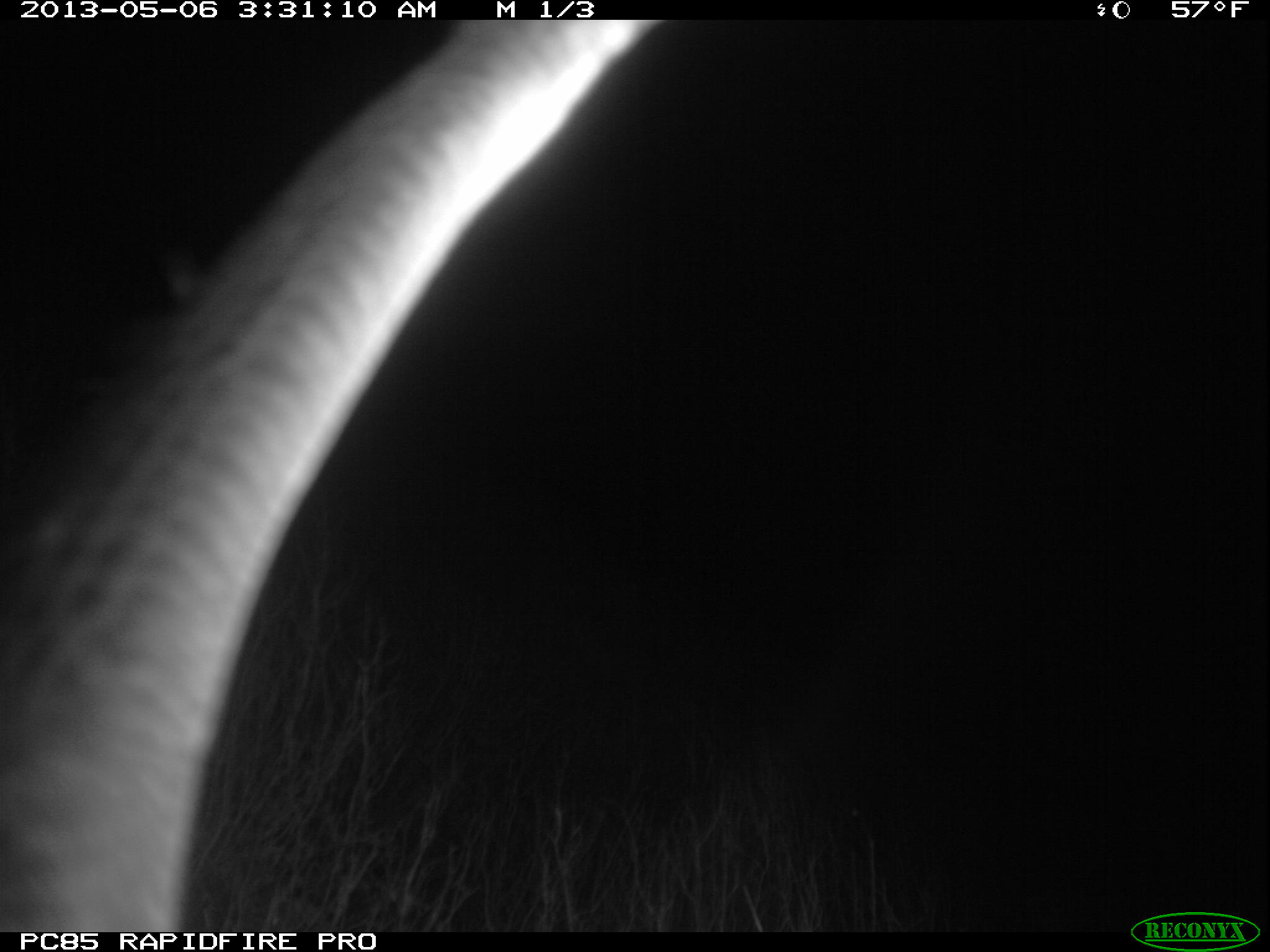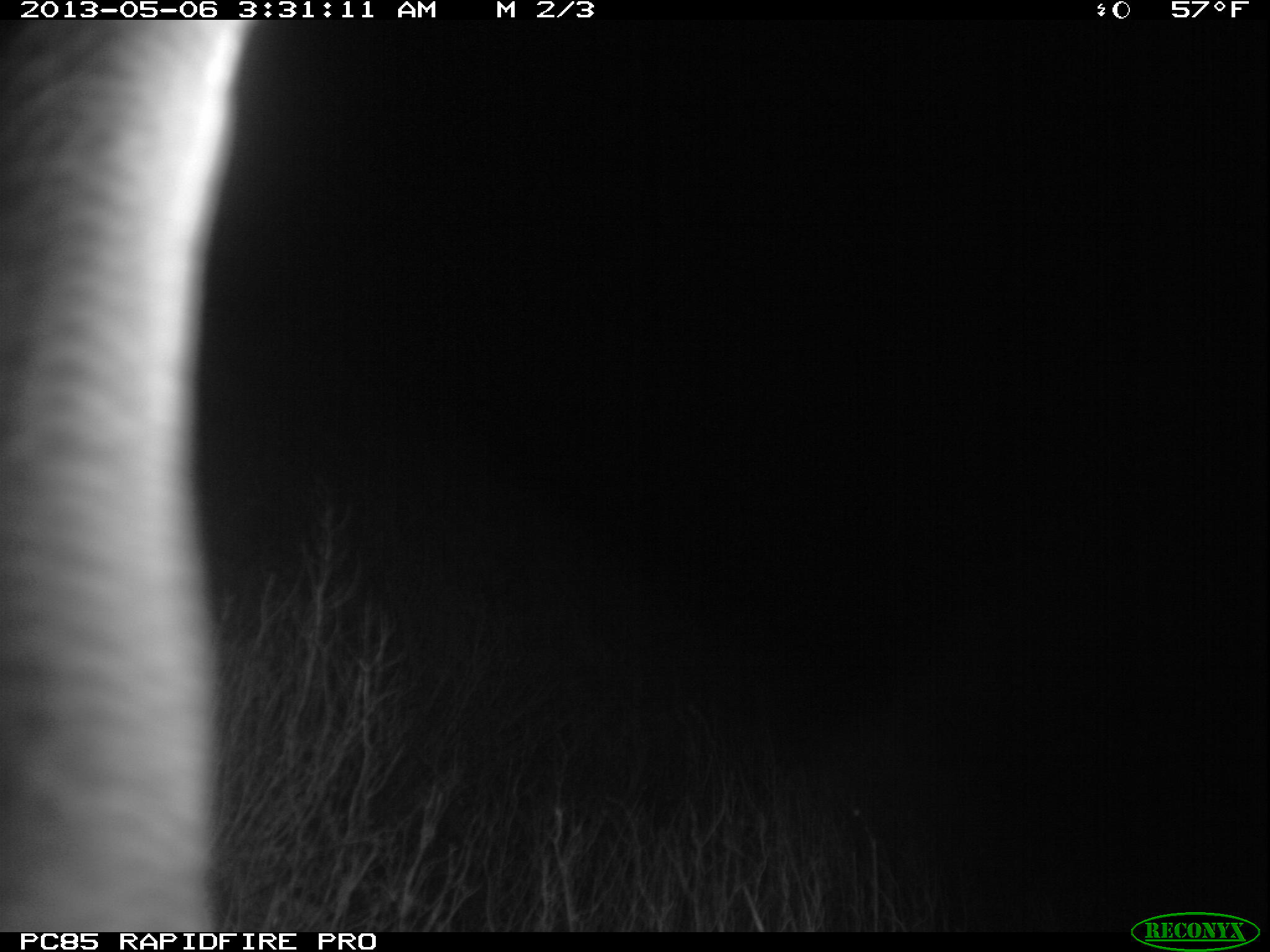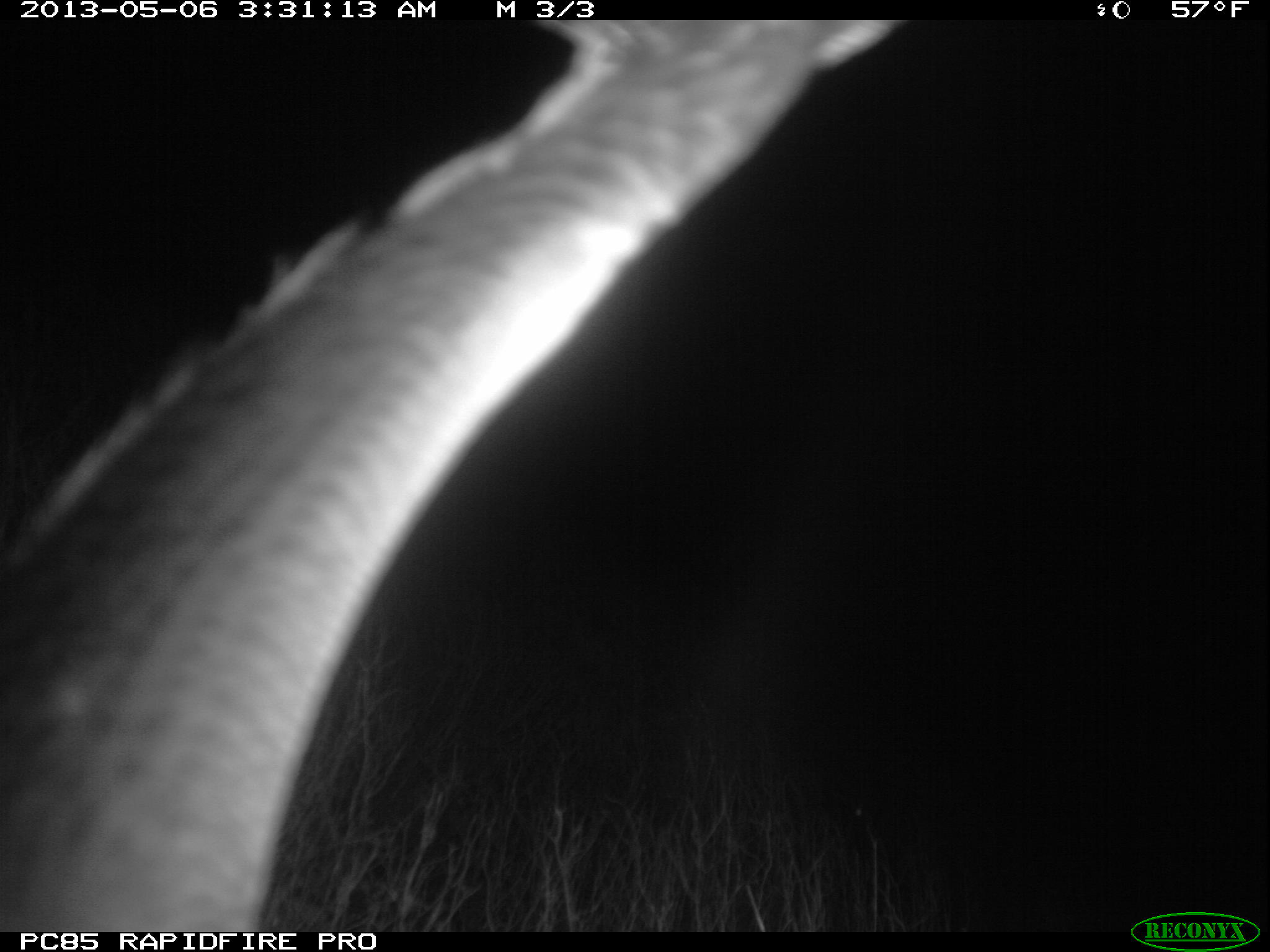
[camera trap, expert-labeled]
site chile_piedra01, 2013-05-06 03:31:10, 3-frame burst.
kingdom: Animalia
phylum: Chordata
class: Aves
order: Procellariiformes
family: Procellariidae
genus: Calonectris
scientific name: Calonectris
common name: shearwater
Shearwater (Calonectris).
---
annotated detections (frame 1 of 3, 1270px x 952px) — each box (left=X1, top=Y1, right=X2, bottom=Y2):
shearwater: (left=0, top=16, right=679, bottom=934)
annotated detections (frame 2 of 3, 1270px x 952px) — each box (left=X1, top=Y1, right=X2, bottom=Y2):
shearwater: (left=0, top=16, right=256, bottom=932)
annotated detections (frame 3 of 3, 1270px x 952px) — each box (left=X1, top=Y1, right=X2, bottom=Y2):
shearwater: (left=3, top=19, right=930, bottom=930)